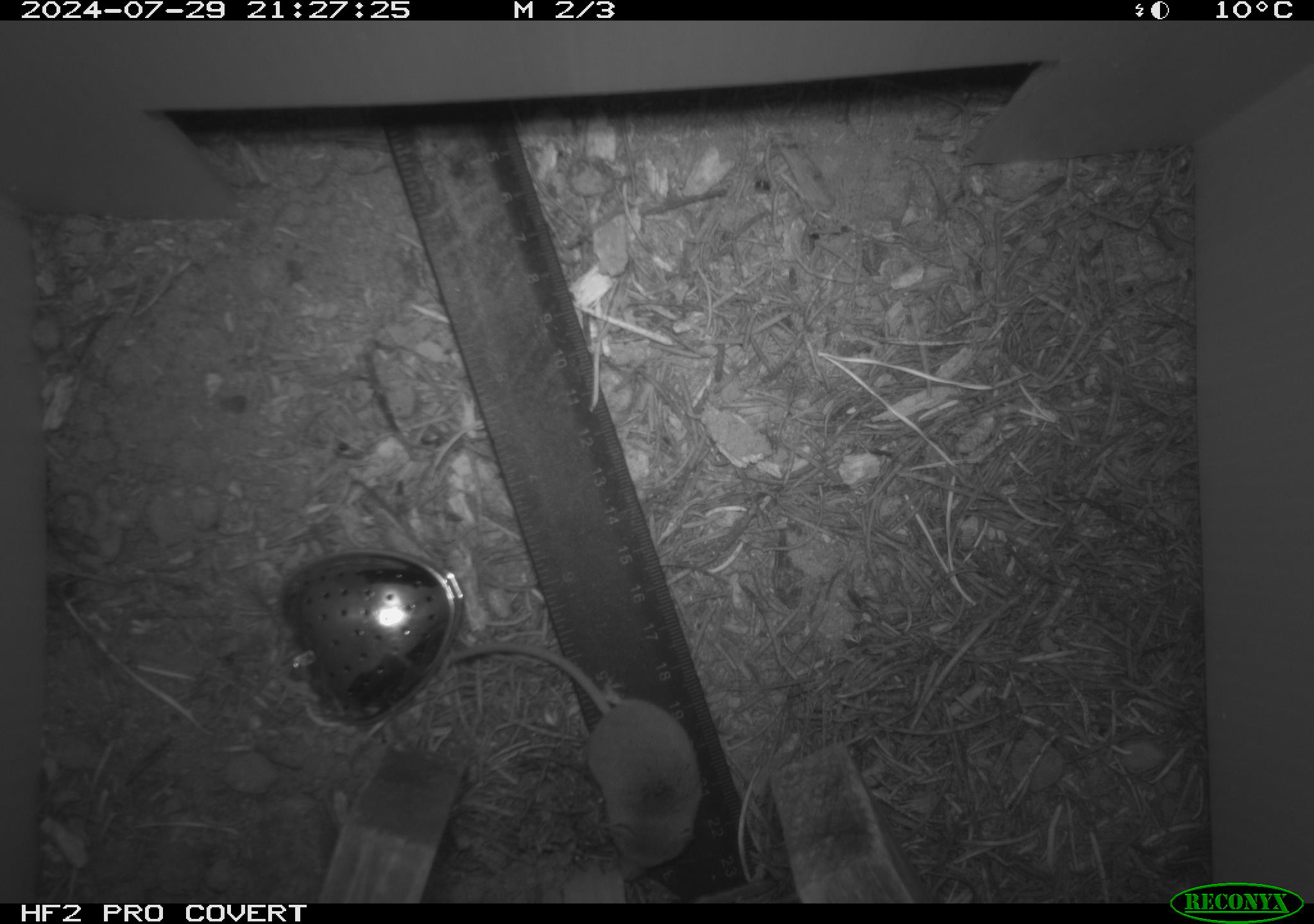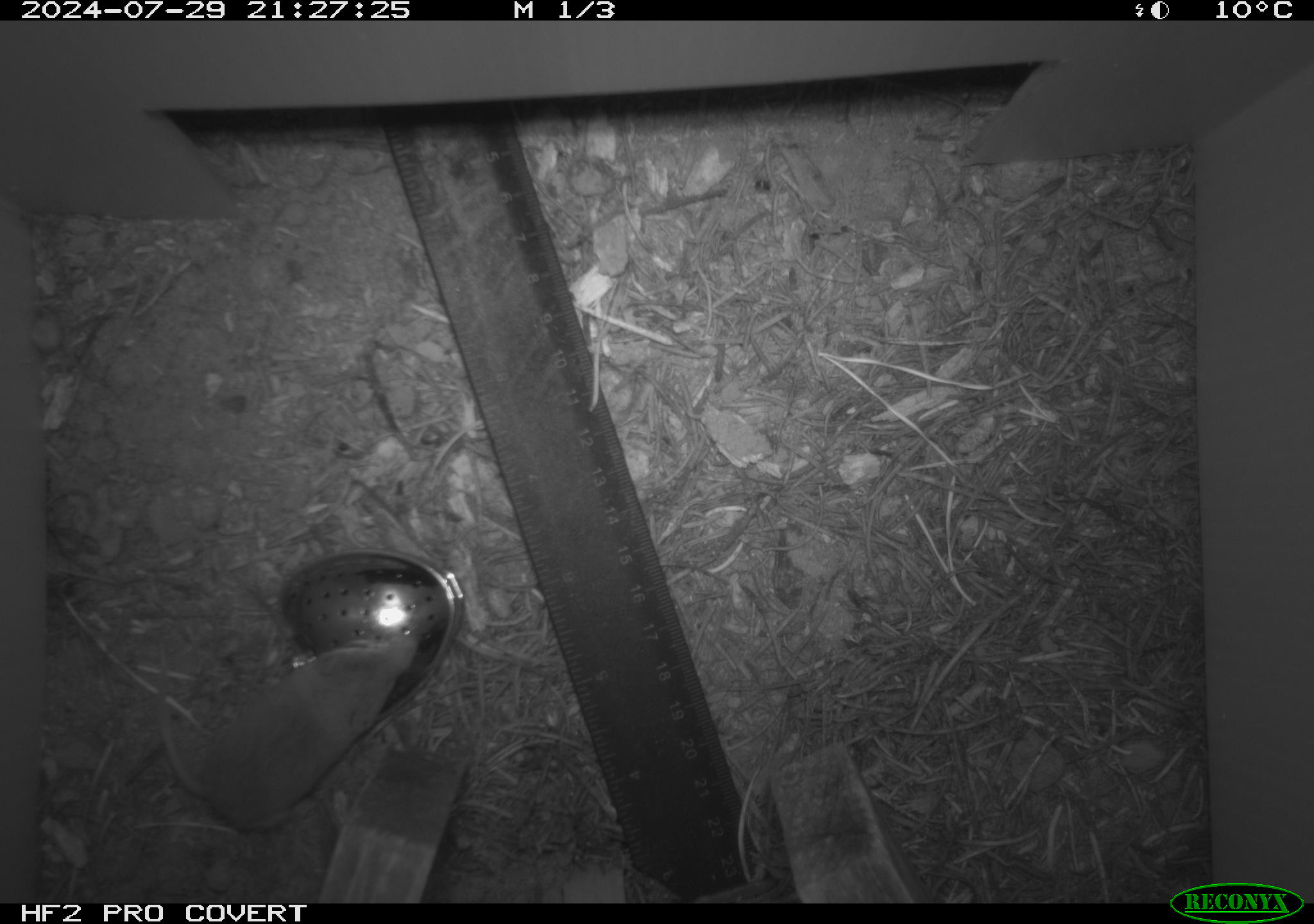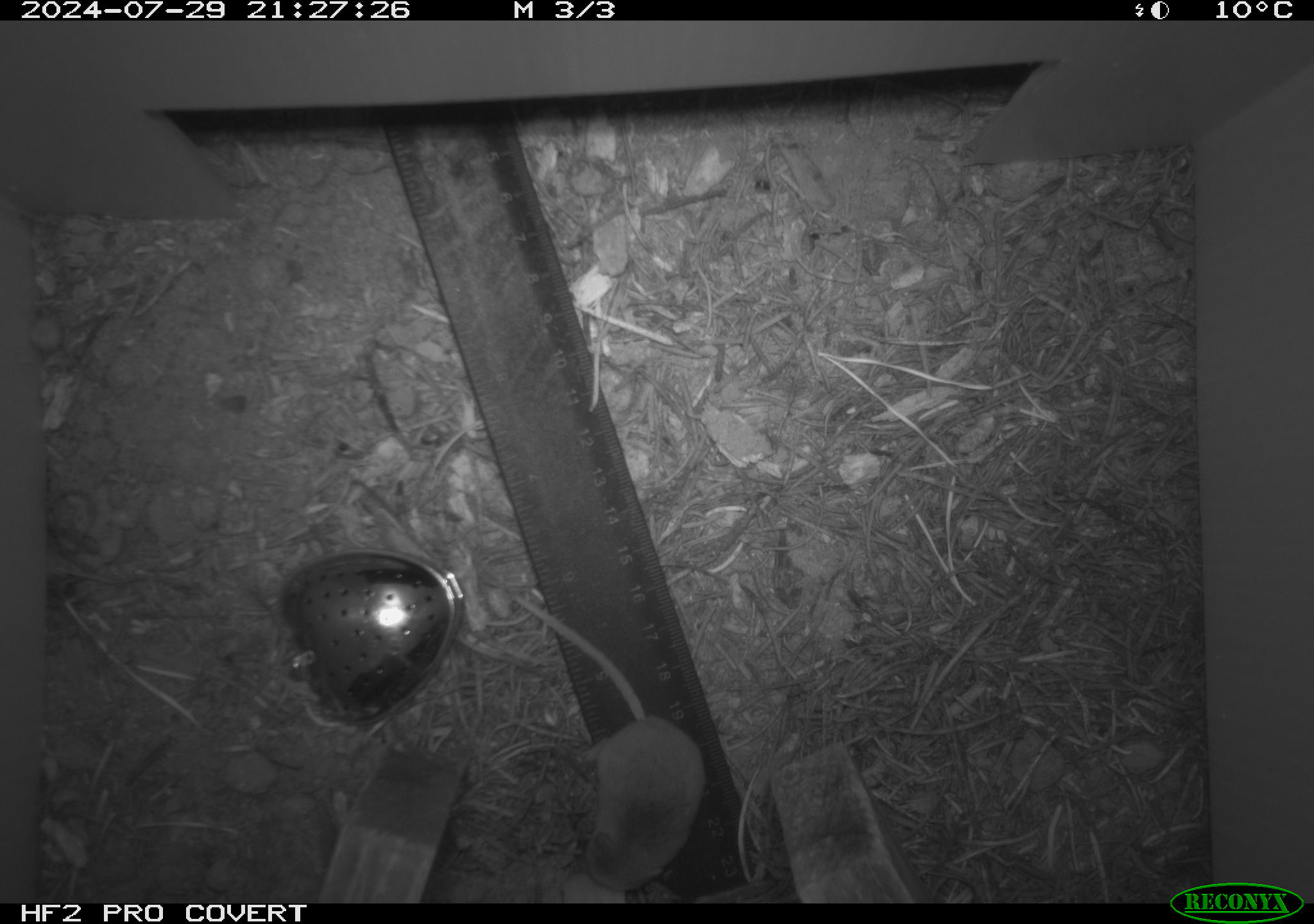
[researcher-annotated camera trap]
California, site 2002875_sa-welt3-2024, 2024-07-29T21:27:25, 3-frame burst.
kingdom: Animalia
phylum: Chordata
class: Mammalia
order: Eulipotyphla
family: Soricidae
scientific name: Soricidae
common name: shrews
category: soricidae family